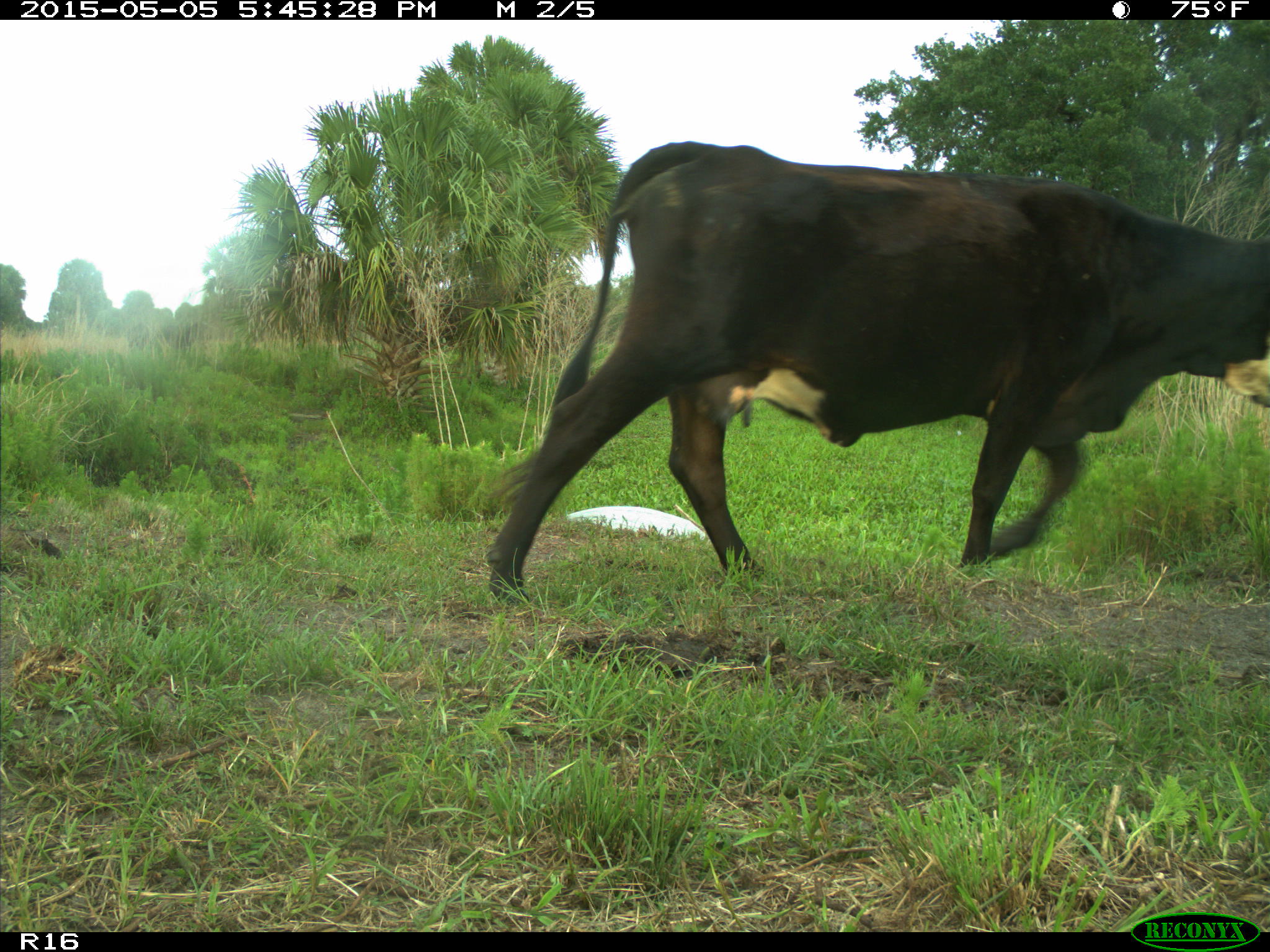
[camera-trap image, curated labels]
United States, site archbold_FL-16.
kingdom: Animalia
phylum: Chordata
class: Mammalia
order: Artiodactyla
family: Bovidae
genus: Bos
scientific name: Bos taurus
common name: domestic cow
Bos taurus (domestic cow).